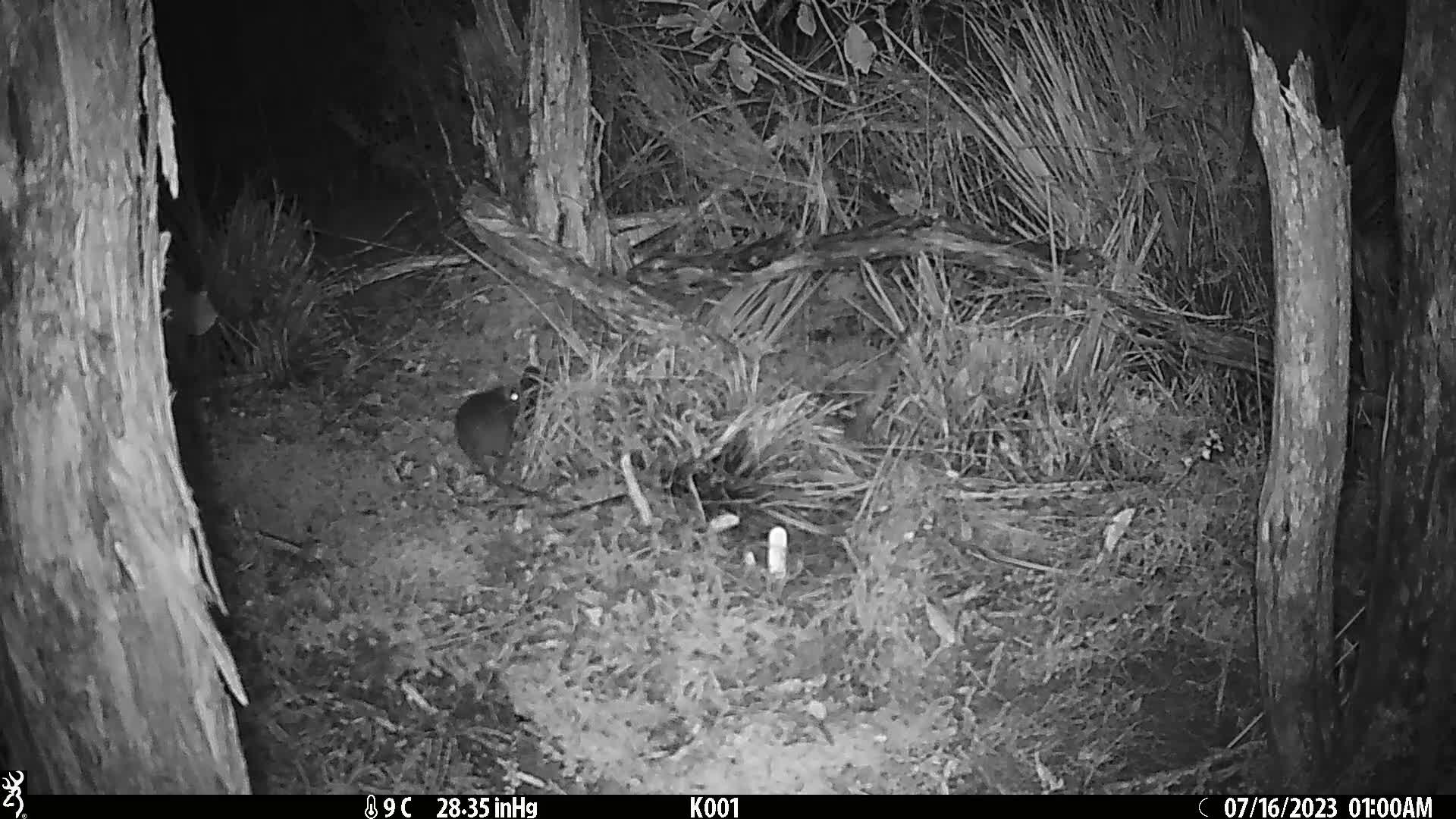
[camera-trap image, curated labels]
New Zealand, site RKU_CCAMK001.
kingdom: Animalia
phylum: Chordata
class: Mammalia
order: Rodentia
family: Muridae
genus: Rattus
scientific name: Rattus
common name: rat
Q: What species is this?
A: Rat (Rattus).